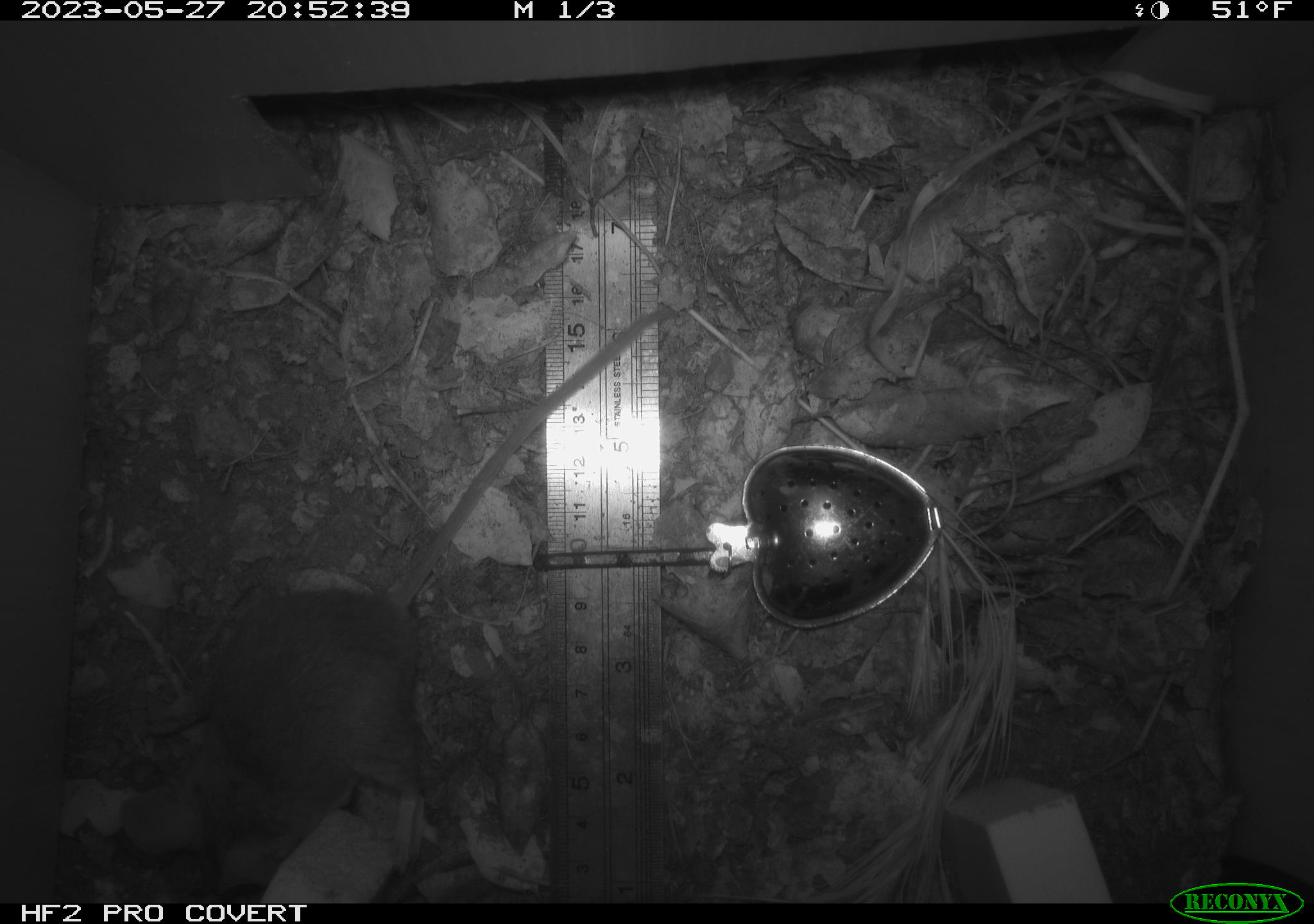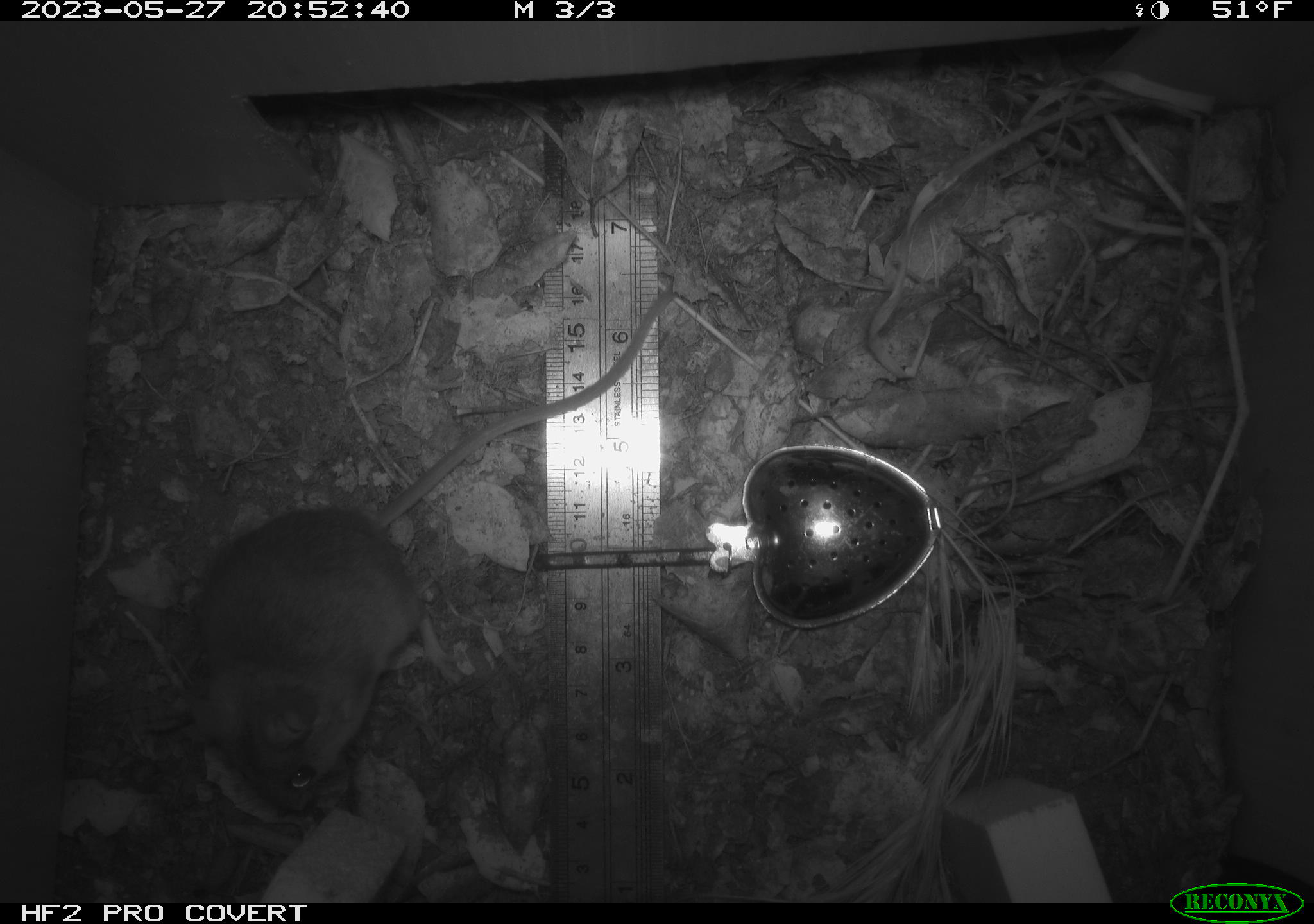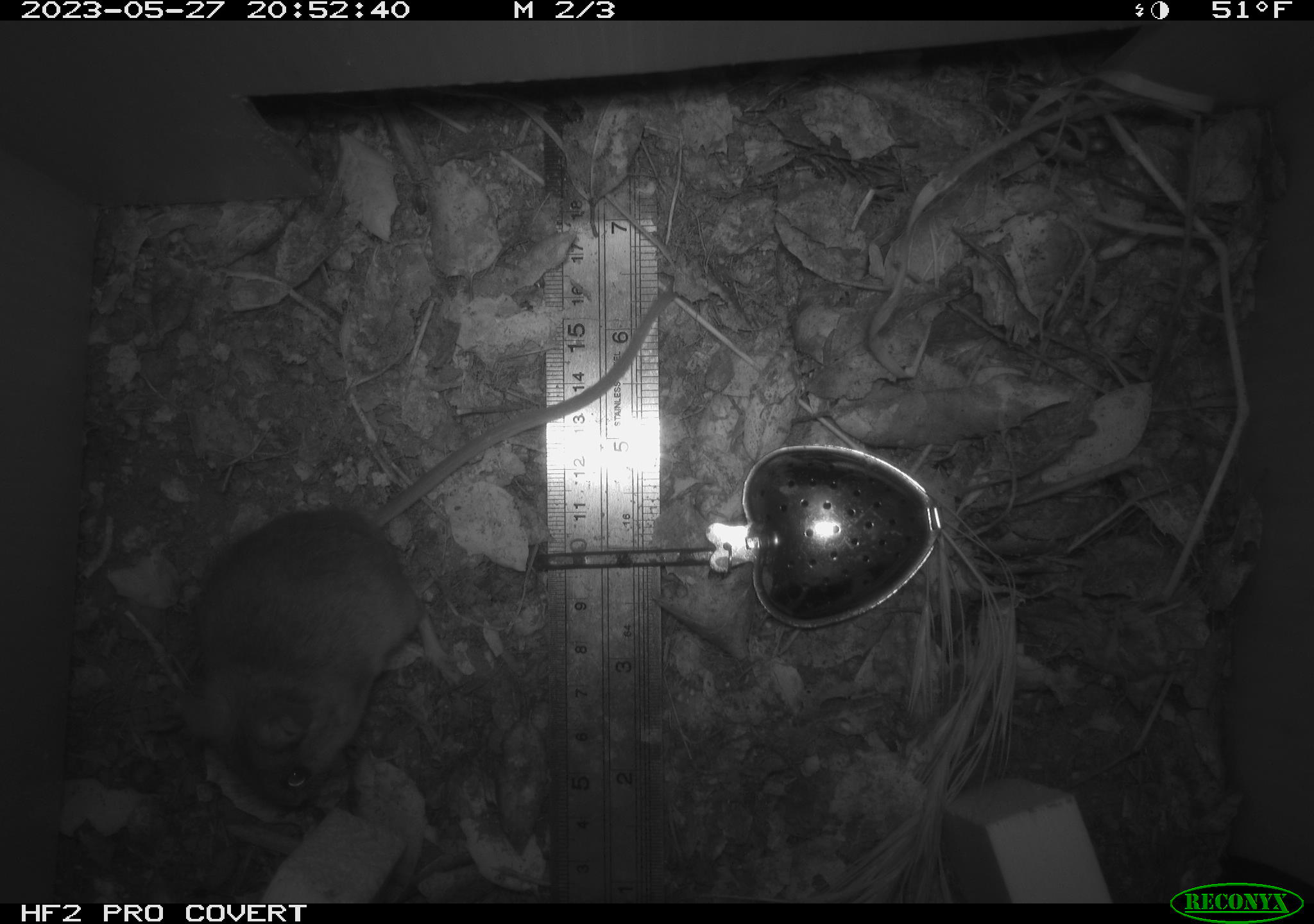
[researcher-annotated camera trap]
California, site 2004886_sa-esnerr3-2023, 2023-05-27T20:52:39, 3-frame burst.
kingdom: Animalia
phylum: Chordata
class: Mammalia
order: Rodentia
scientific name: Rodentia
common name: mouse species